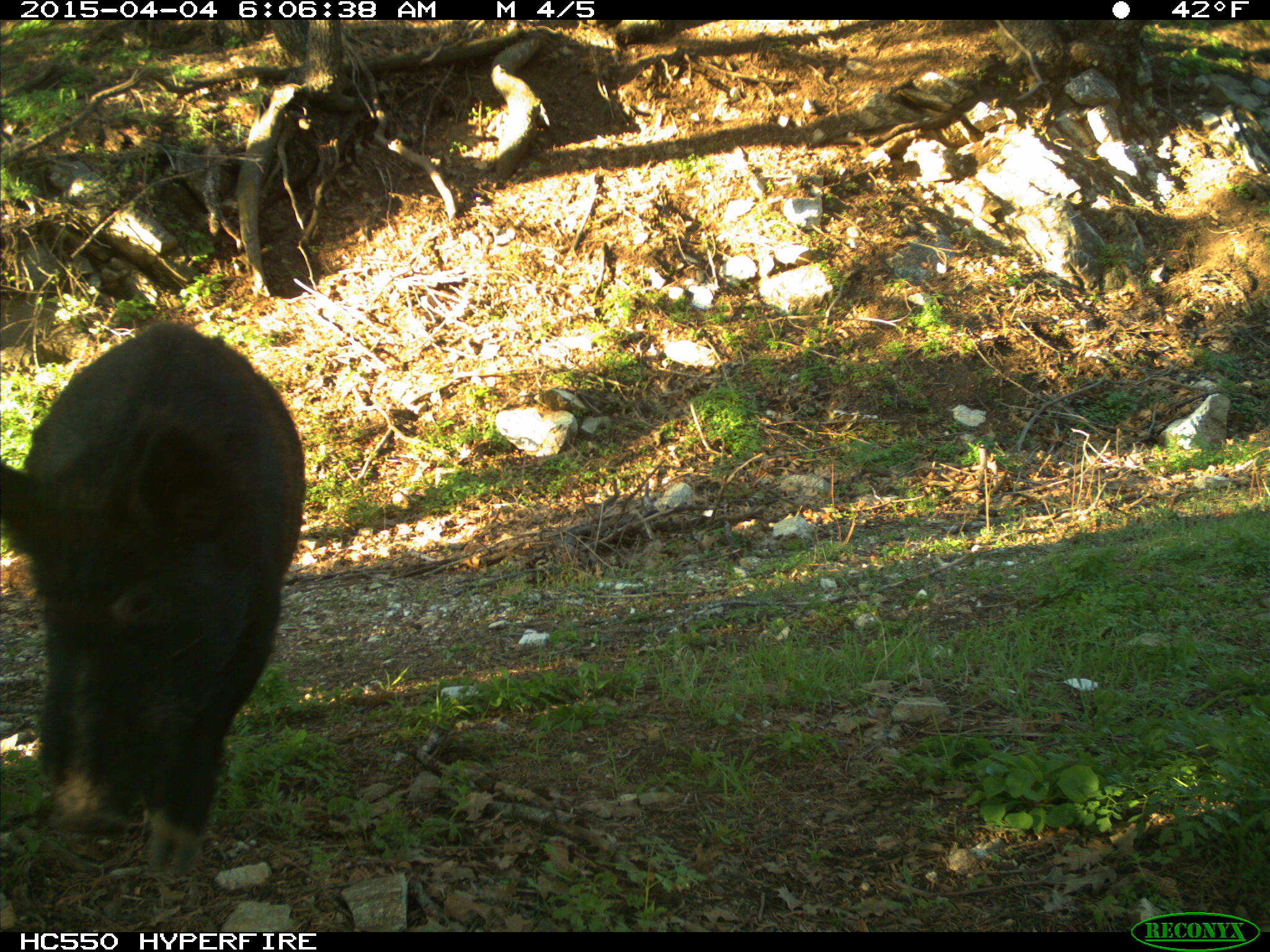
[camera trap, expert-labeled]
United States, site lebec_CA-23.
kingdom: Animalia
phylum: Chordata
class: Mammalia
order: Artiodactyla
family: Suidae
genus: Sus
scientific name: Sus scrofa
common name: wild boar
Sus scrofa (wild boar).